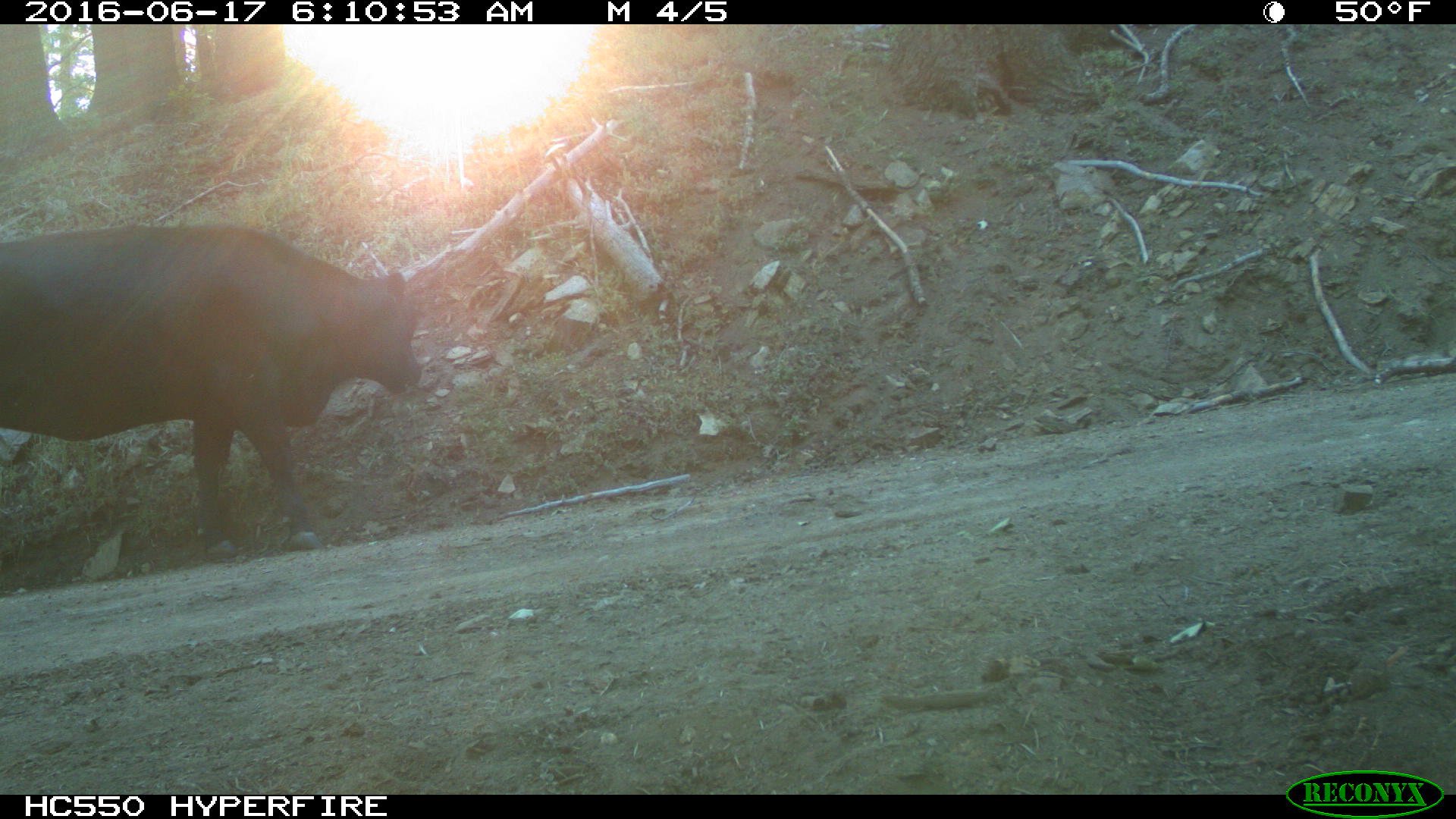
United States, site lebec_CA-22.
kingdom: Animalia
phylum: Chordata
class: Mammalia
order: Artiodactyla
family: Bovidae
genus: Bos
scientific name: Bos taurus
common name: domestic cow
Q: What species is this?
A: Bos taurus (domestic cow).